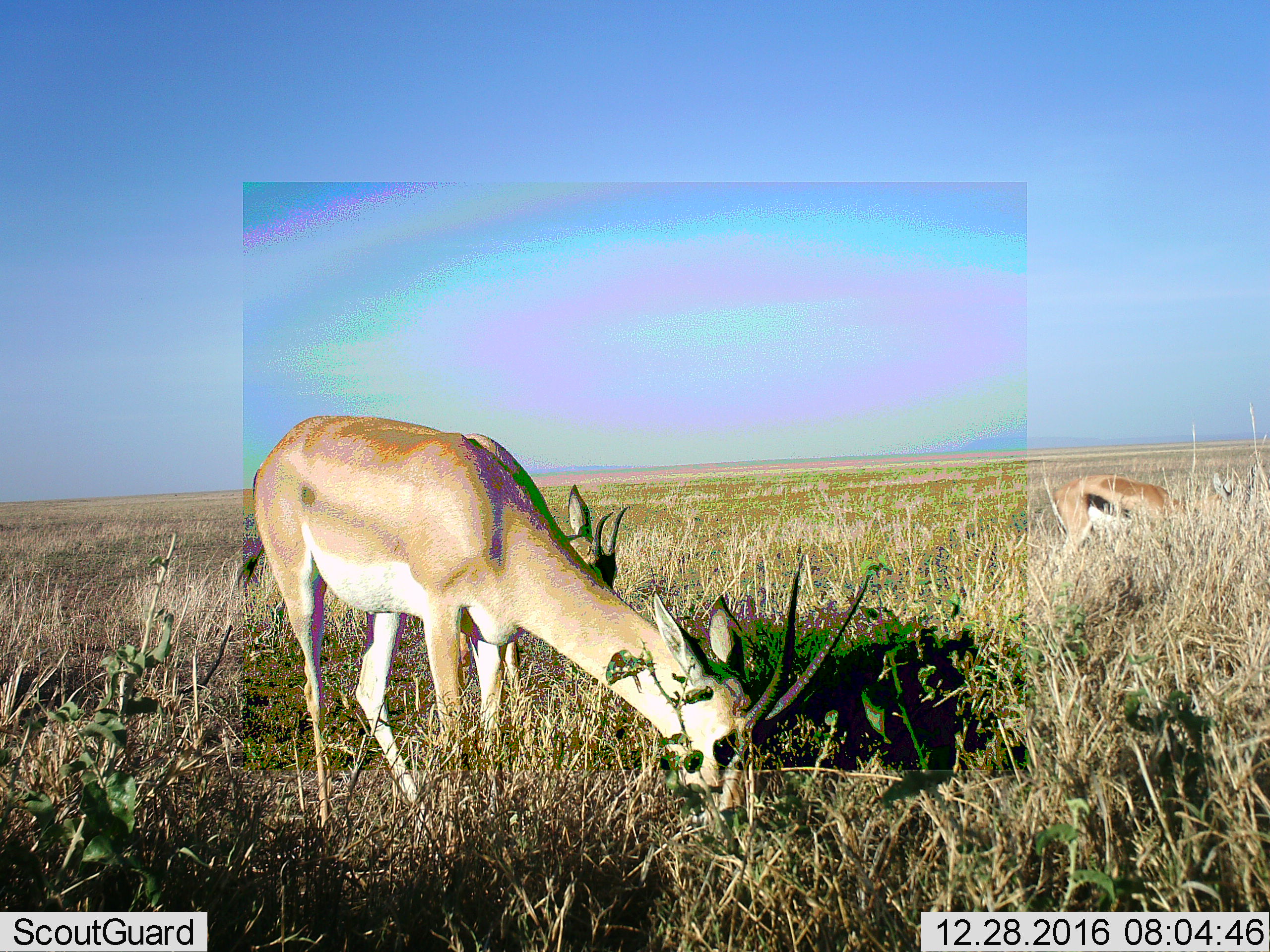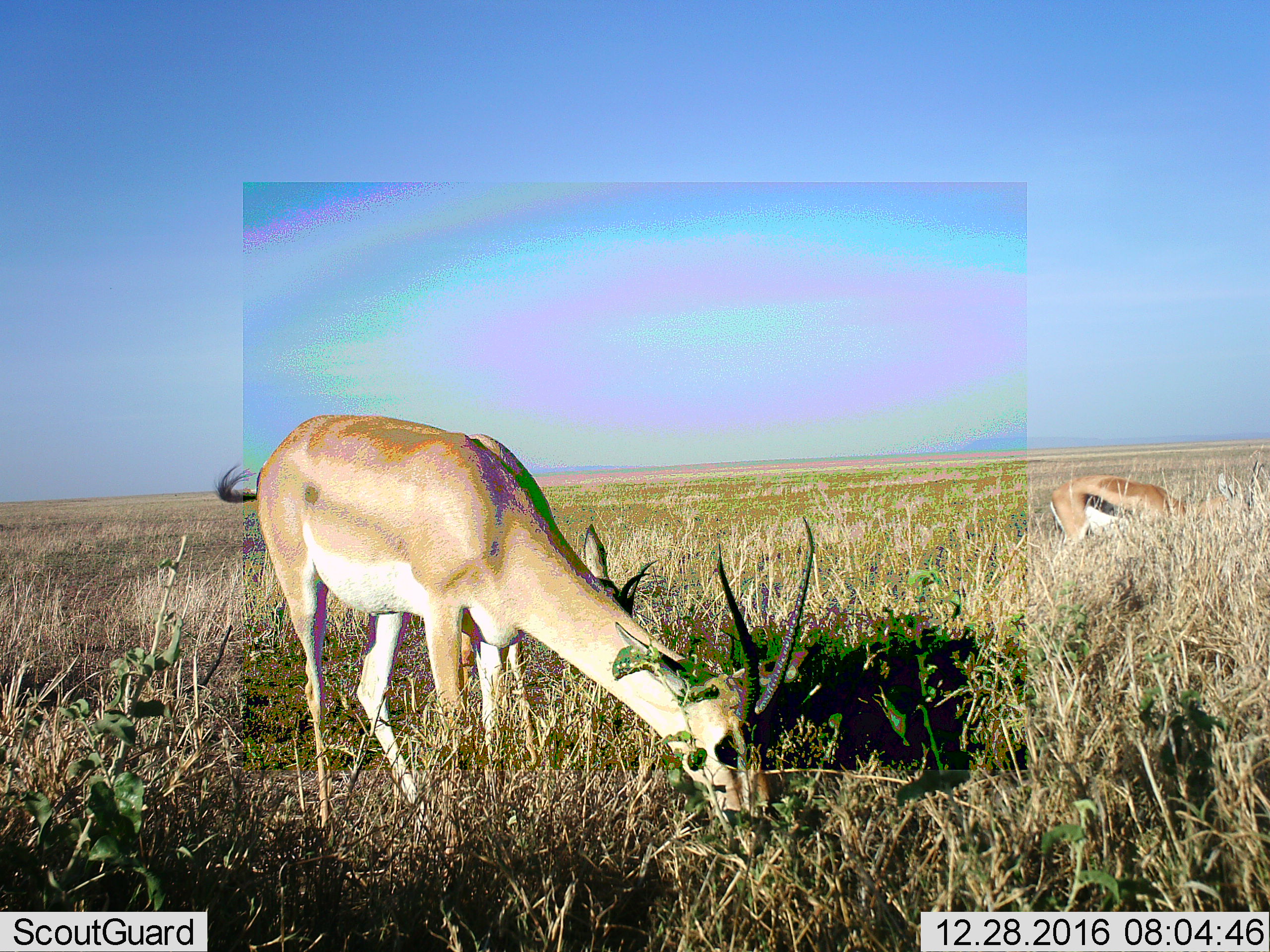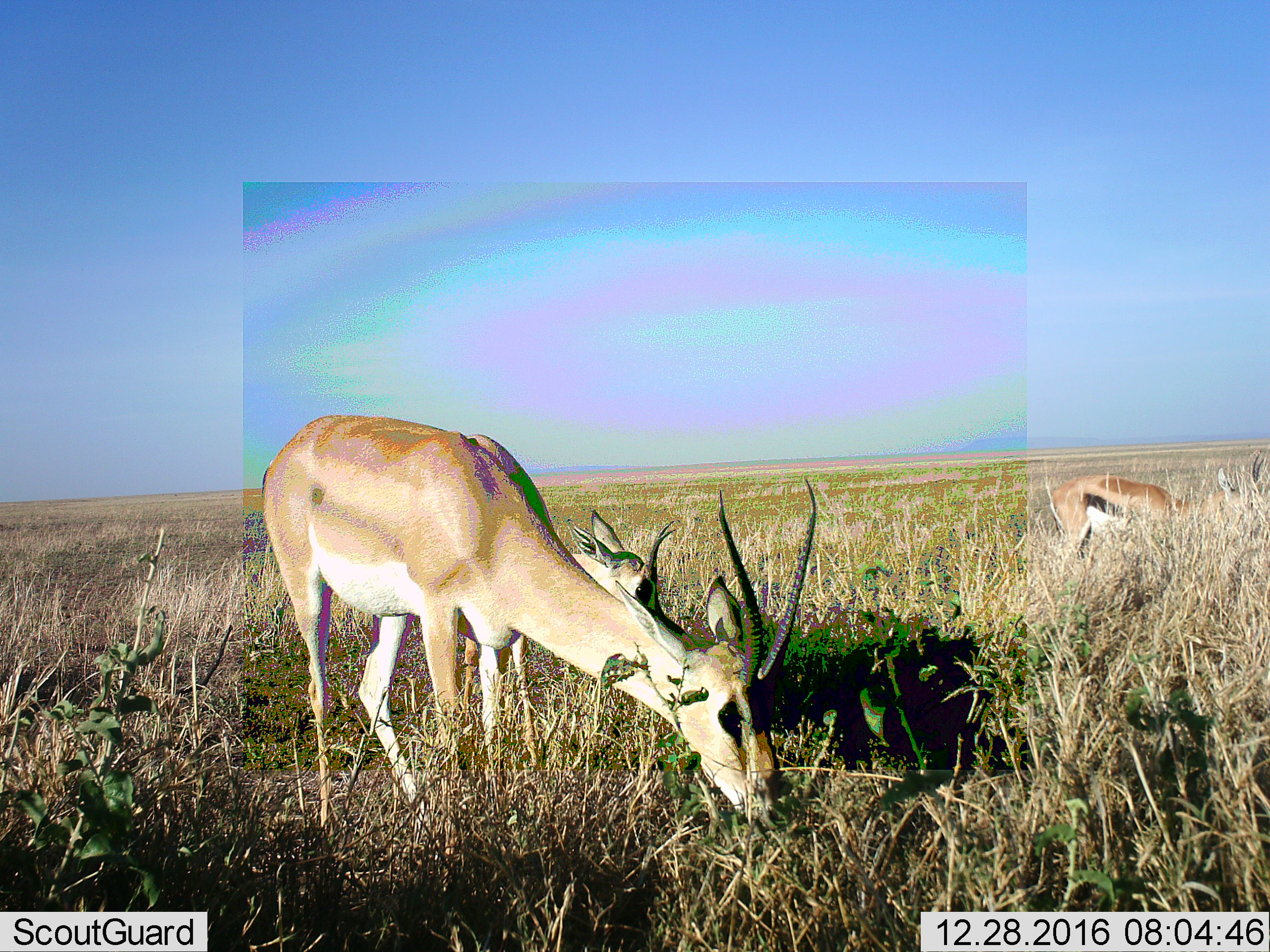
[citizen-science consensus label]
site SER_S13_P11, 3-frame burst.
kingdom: Animalia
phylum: Chordata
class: Mammalia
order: Artiodactyla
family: Bovidae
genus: Nanger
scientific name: Nanger granti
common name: grant's gazelle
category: gazellegrants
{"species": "gazellegrants (grant's gazelle) (Nanger granti)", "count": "2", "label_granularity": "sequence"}